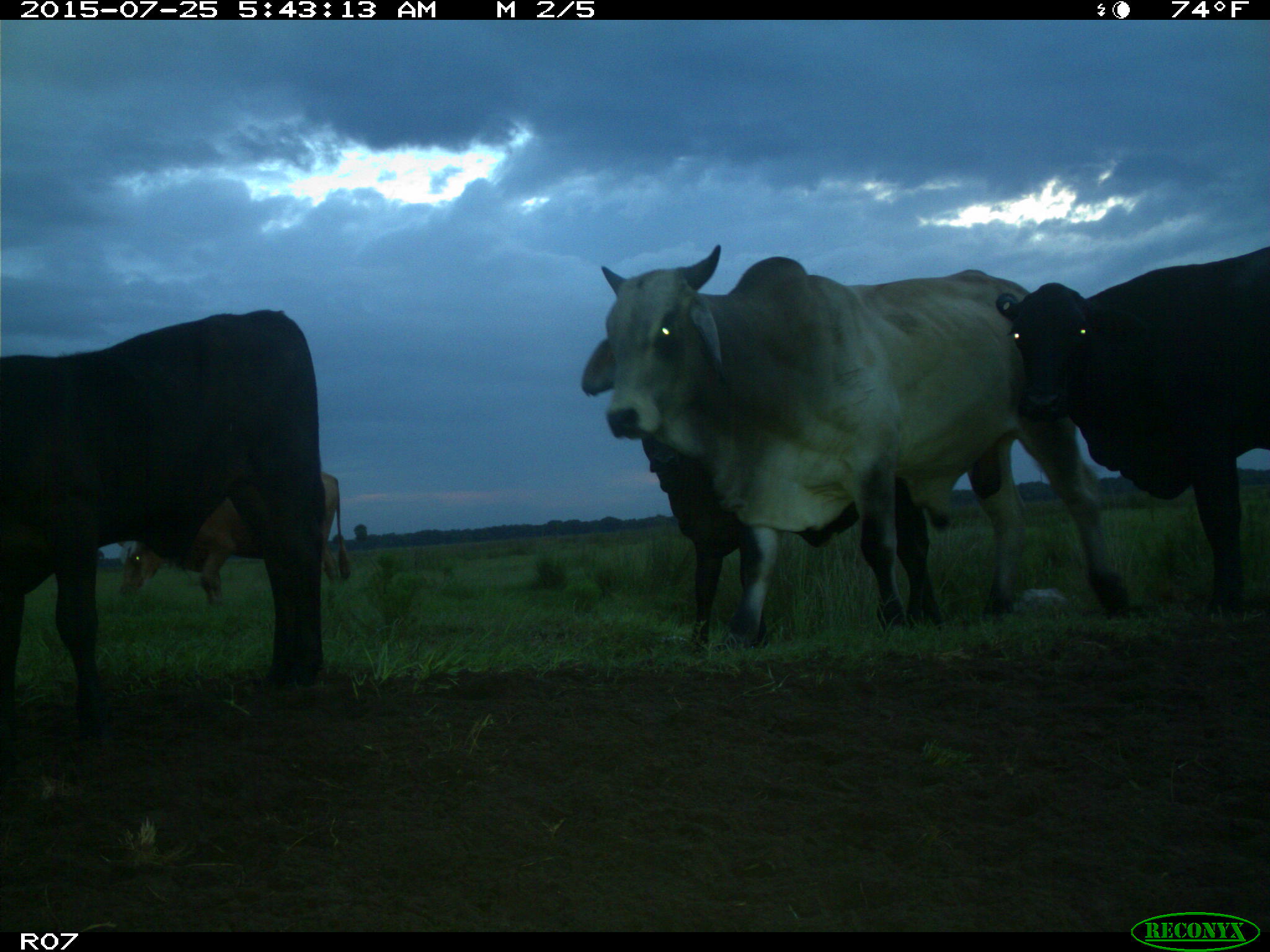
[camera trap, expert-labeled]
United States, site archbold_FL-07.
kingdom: Animalia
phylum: Chordata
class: Mammalia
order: Artiodactyla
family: Bovidae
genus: Bos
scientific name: Bos taurus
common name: domestic cow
Bos taurus (domestic cow).